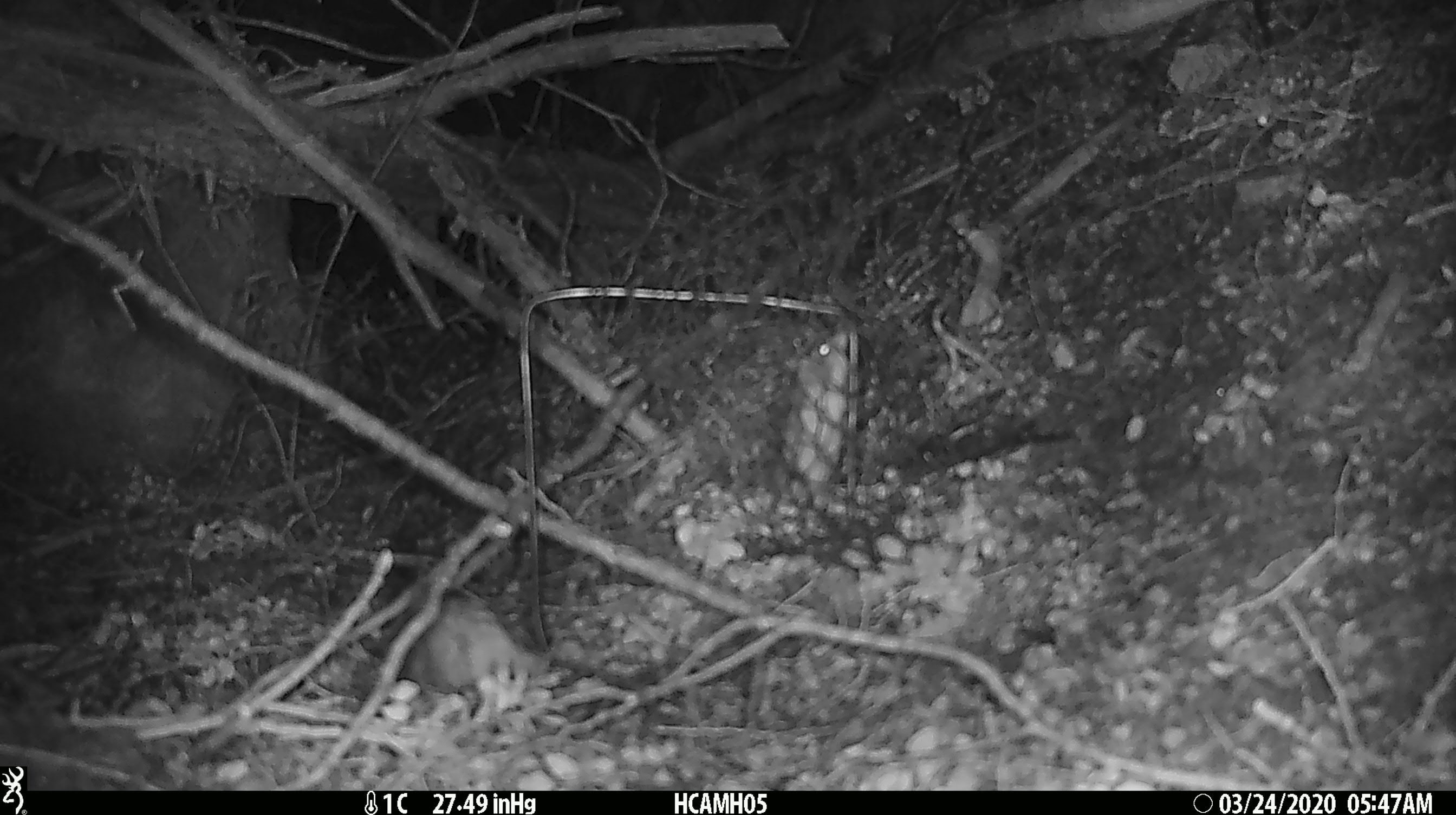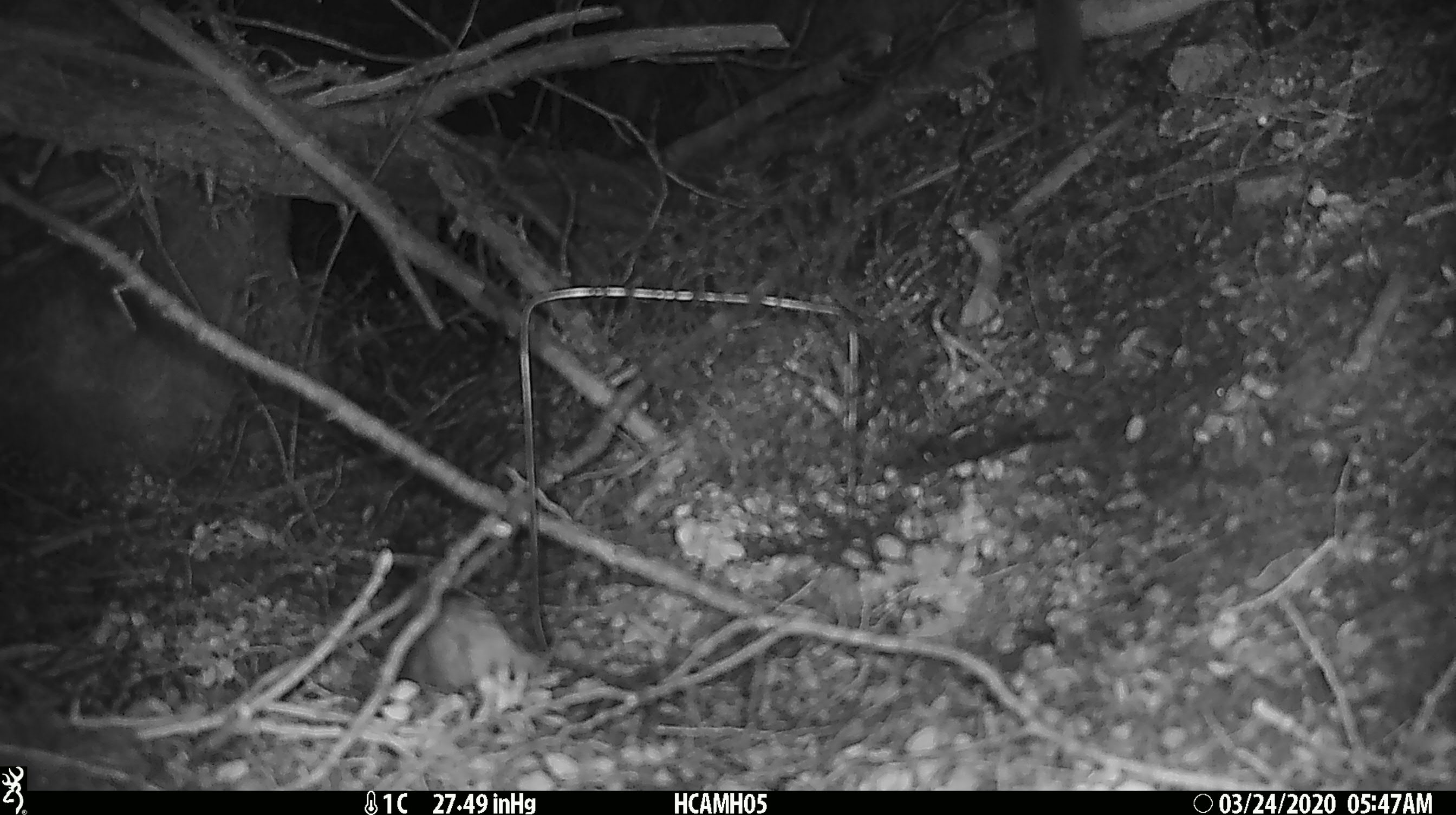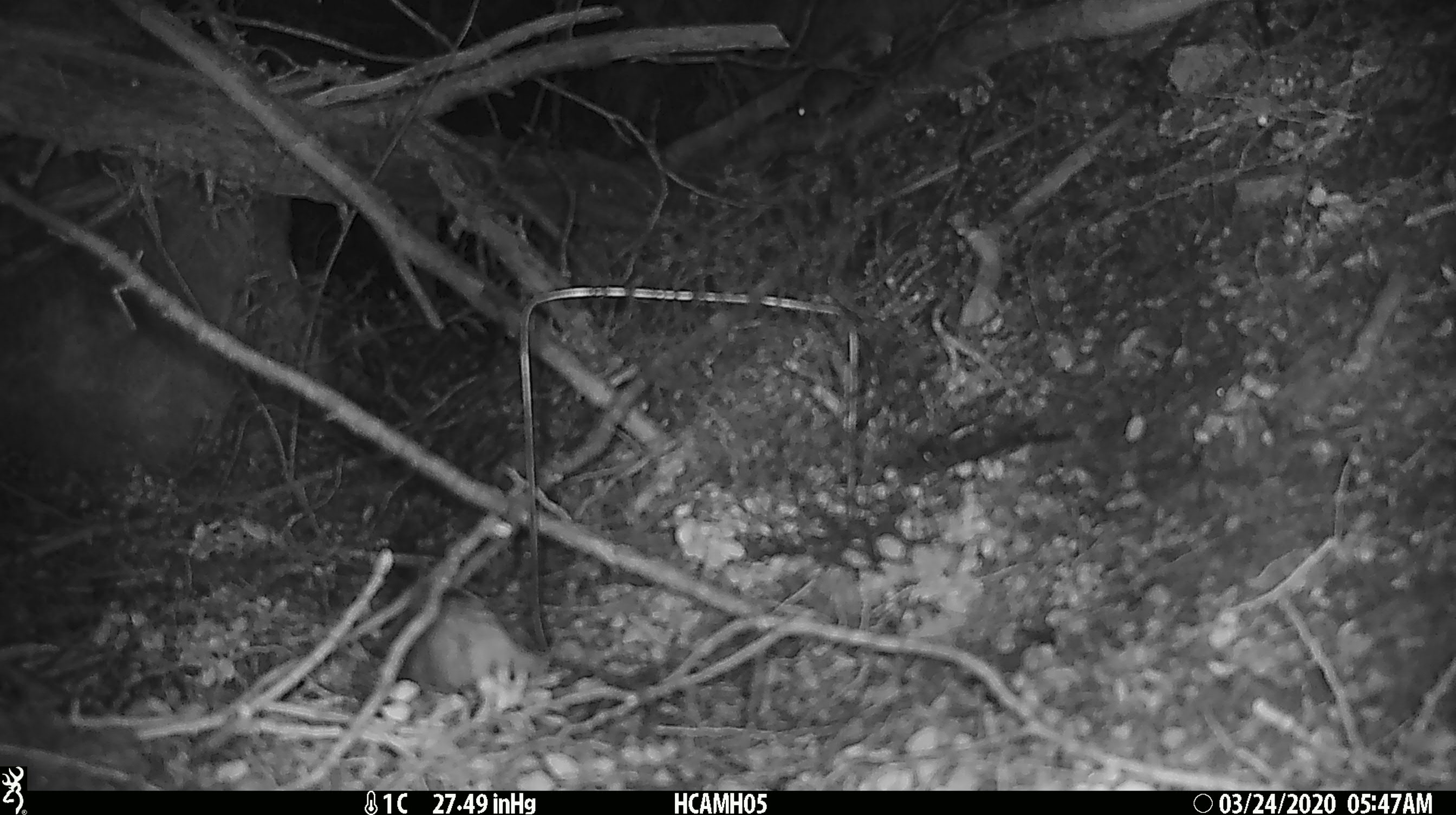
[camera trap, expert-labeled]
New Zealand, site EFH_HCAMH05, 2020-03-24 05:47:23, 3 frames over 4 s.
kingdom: Animalia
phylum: Chordata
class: Mammalia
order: Rodentia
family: Muridae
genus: Mus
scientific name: Mus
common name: mouse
Mouse (Mus).